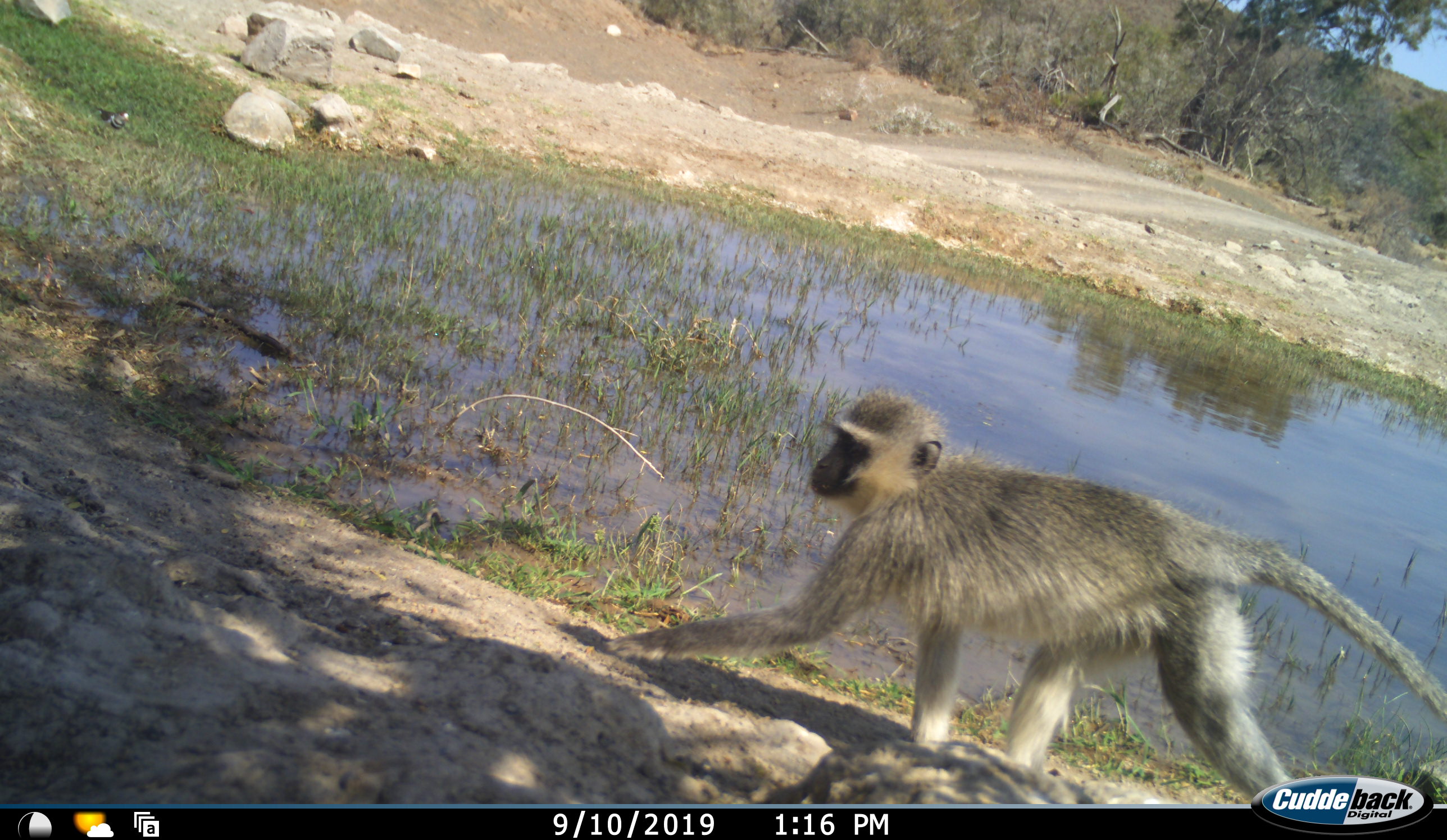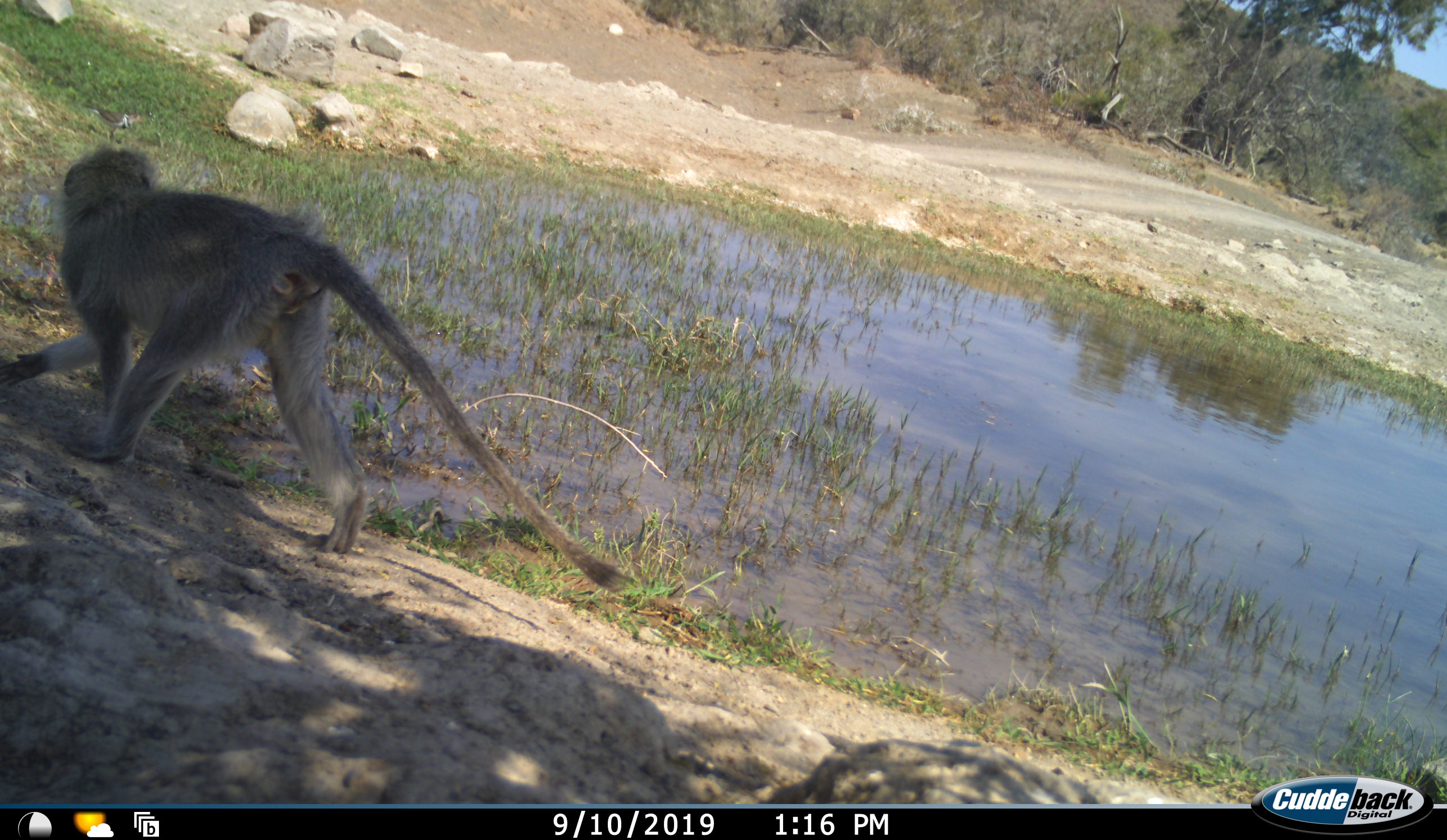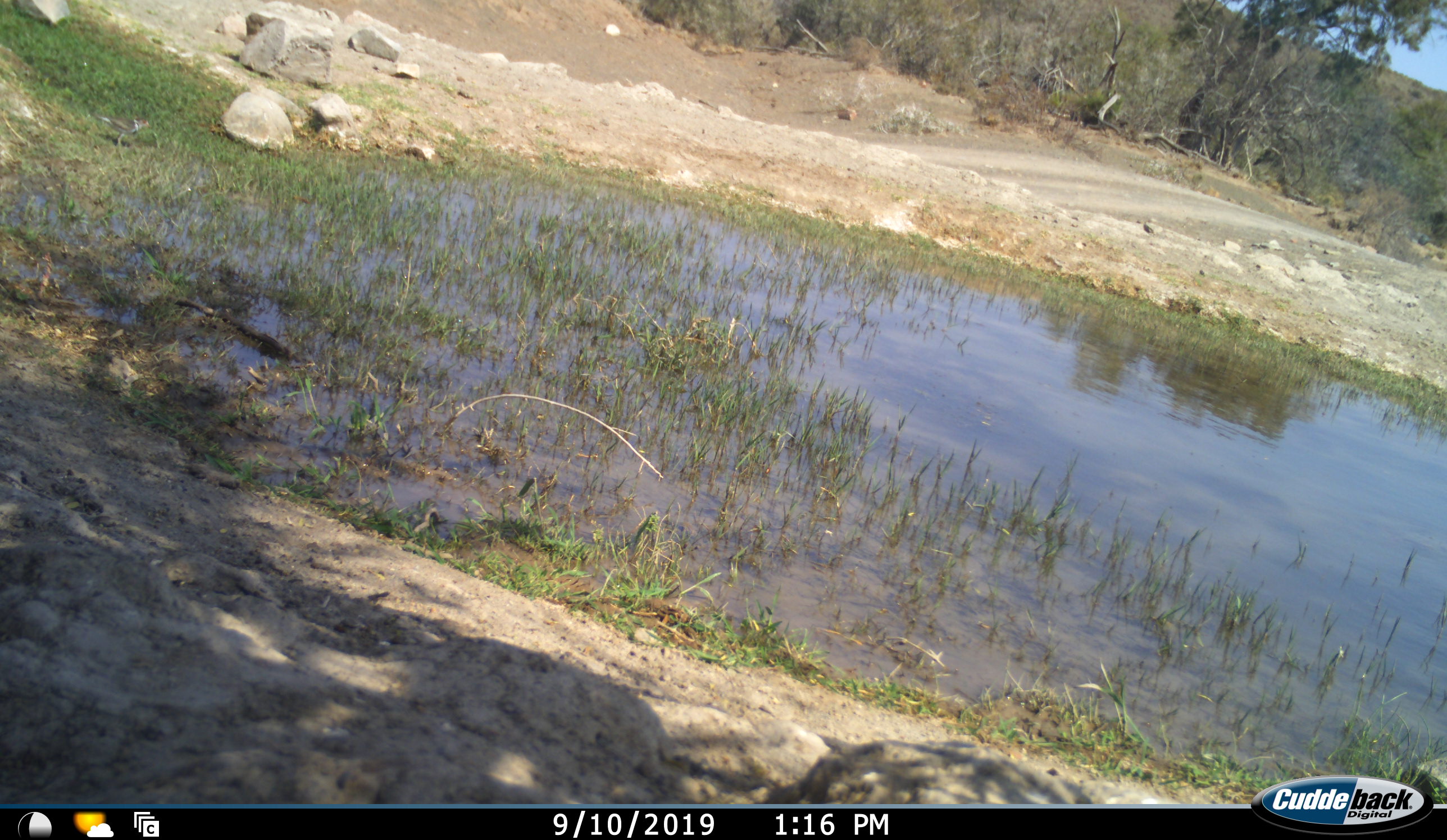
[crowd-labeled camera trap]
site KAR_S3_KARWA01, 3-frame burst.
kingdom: Animalia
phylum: Chordata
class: Mammalia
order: Primates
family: Cercopithecidae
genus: Chlorocebus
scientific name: Chlorocebus pygerythrus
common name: vervet monkey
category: monkeyvervet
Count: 1.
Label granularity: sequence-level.